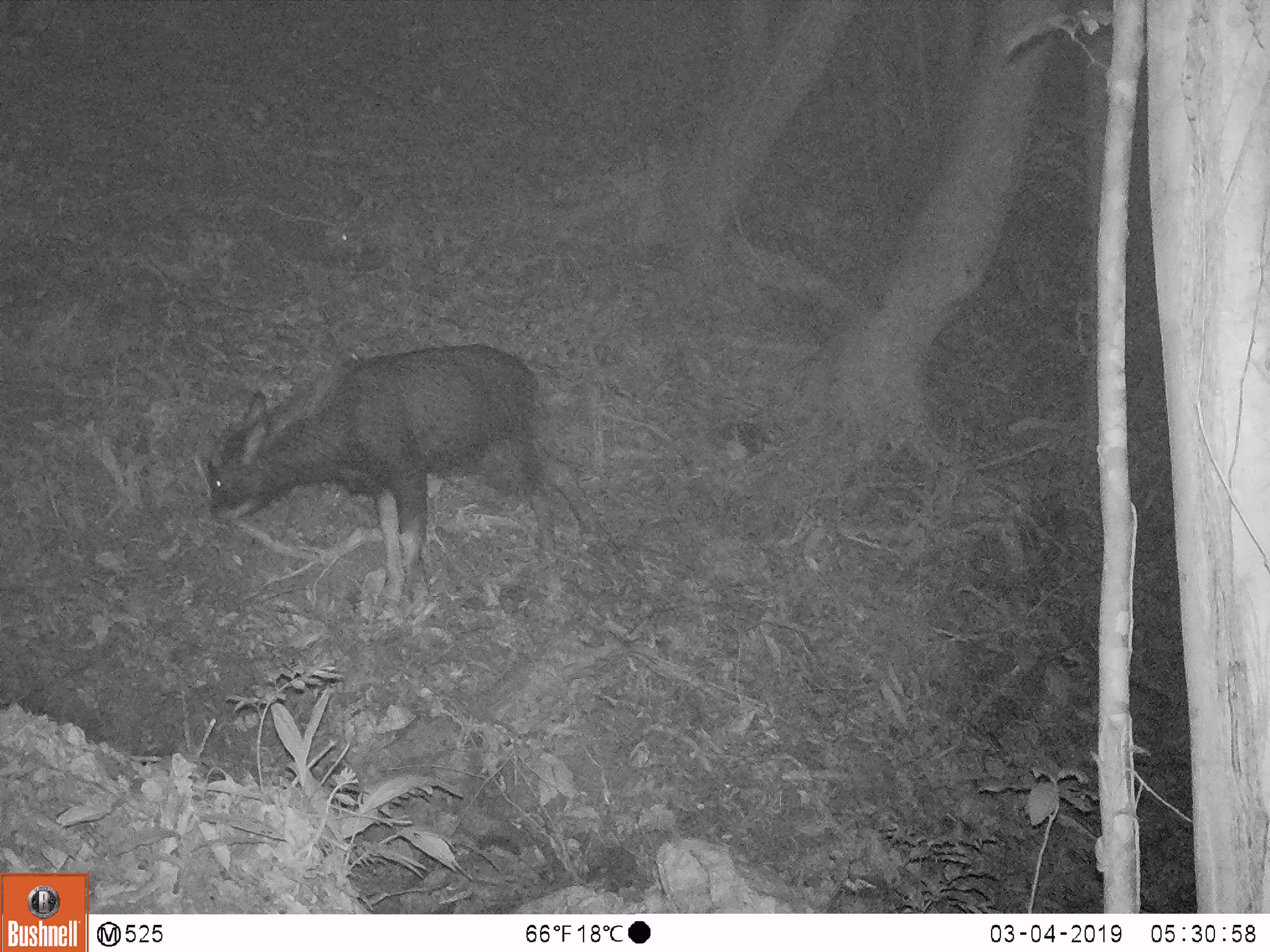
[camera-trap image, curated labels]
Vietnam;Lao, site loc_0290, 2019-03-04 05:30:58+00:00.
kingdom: Animalia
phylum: Chordata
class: Mammalia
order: Artiodactyla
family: Bovidae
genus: Capricornis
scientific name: Capricornis sumatraensis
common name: chinese serow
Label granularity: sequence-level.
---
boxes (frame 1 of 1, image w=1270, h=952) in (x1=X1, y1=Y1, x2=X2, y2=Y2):
chinese serow: (x1=203, y1=344, x2=621, y2=617)